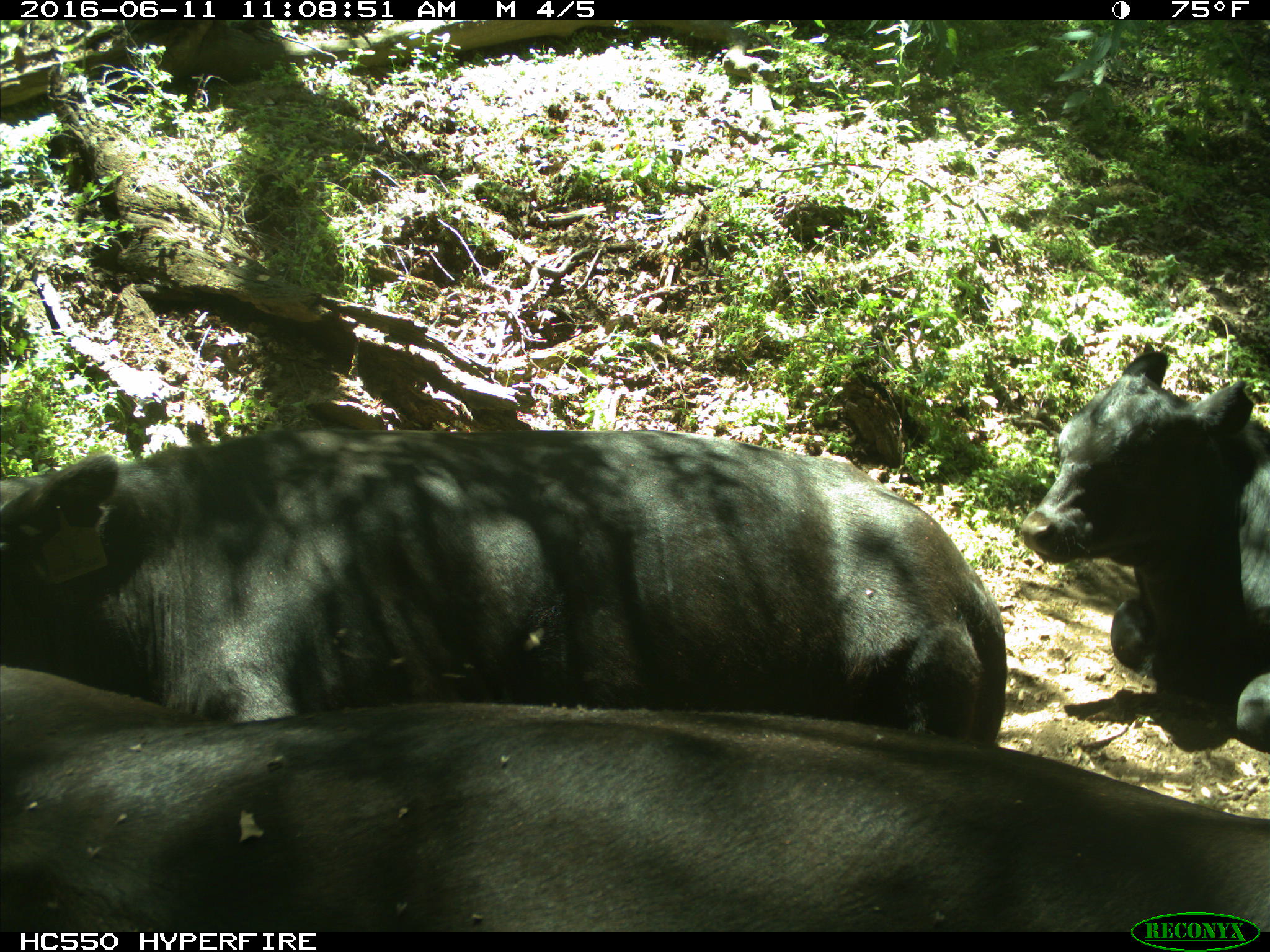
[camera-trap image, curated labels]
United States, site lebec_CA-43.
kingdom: Animalia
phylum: Chordata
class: Mammalia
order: Artiodactyla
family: Bovidae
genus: Bos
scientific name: Bos taurus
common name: domestic cow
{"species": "Bos taurus (domestic cow)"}